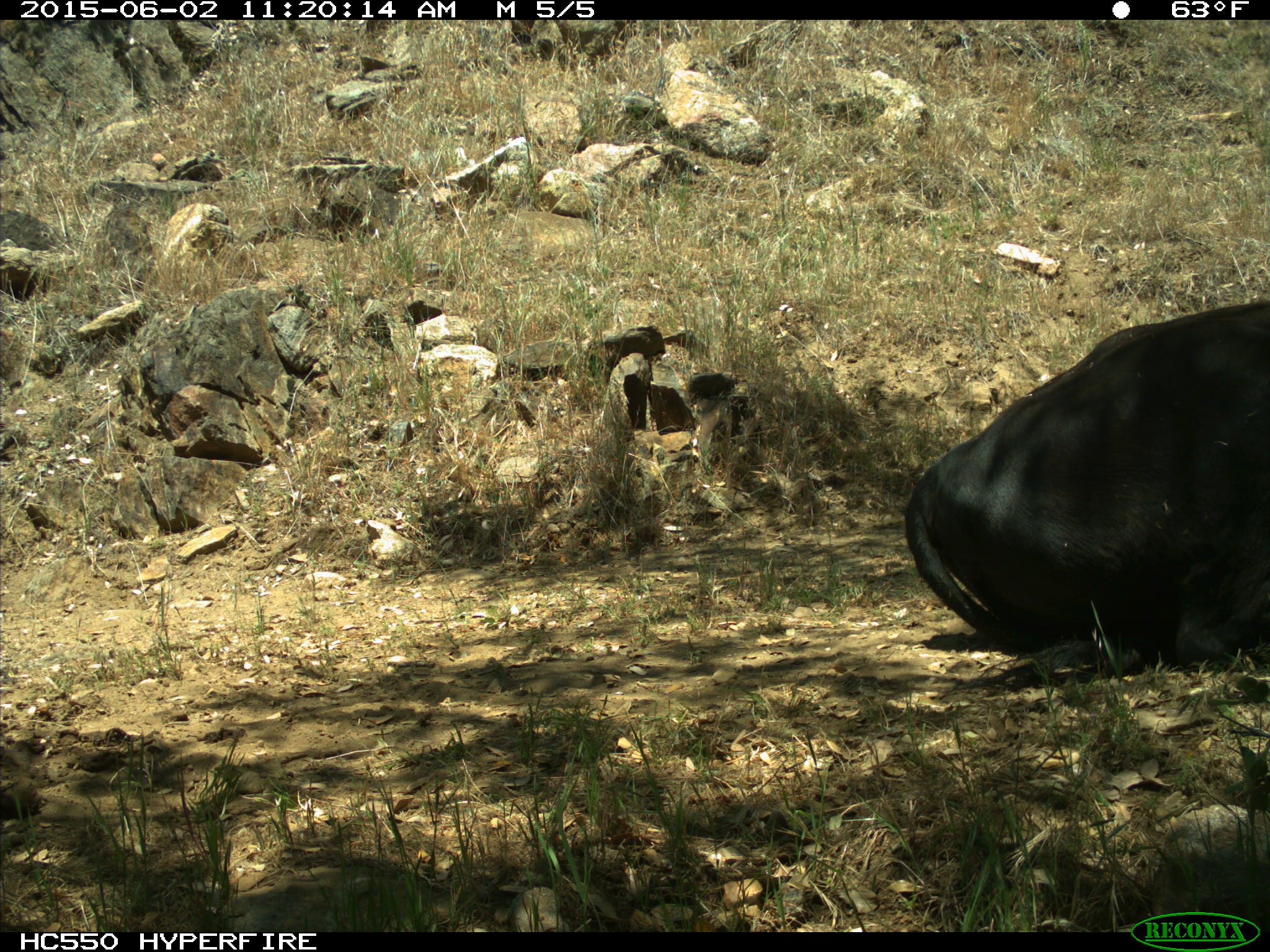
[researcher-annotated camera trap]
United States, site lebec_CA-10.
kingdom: Animalia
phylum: Chordata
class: Mammalia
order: Artiodactyla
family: Bovidae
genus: Bos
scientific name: Bos taurus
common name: domestic cow